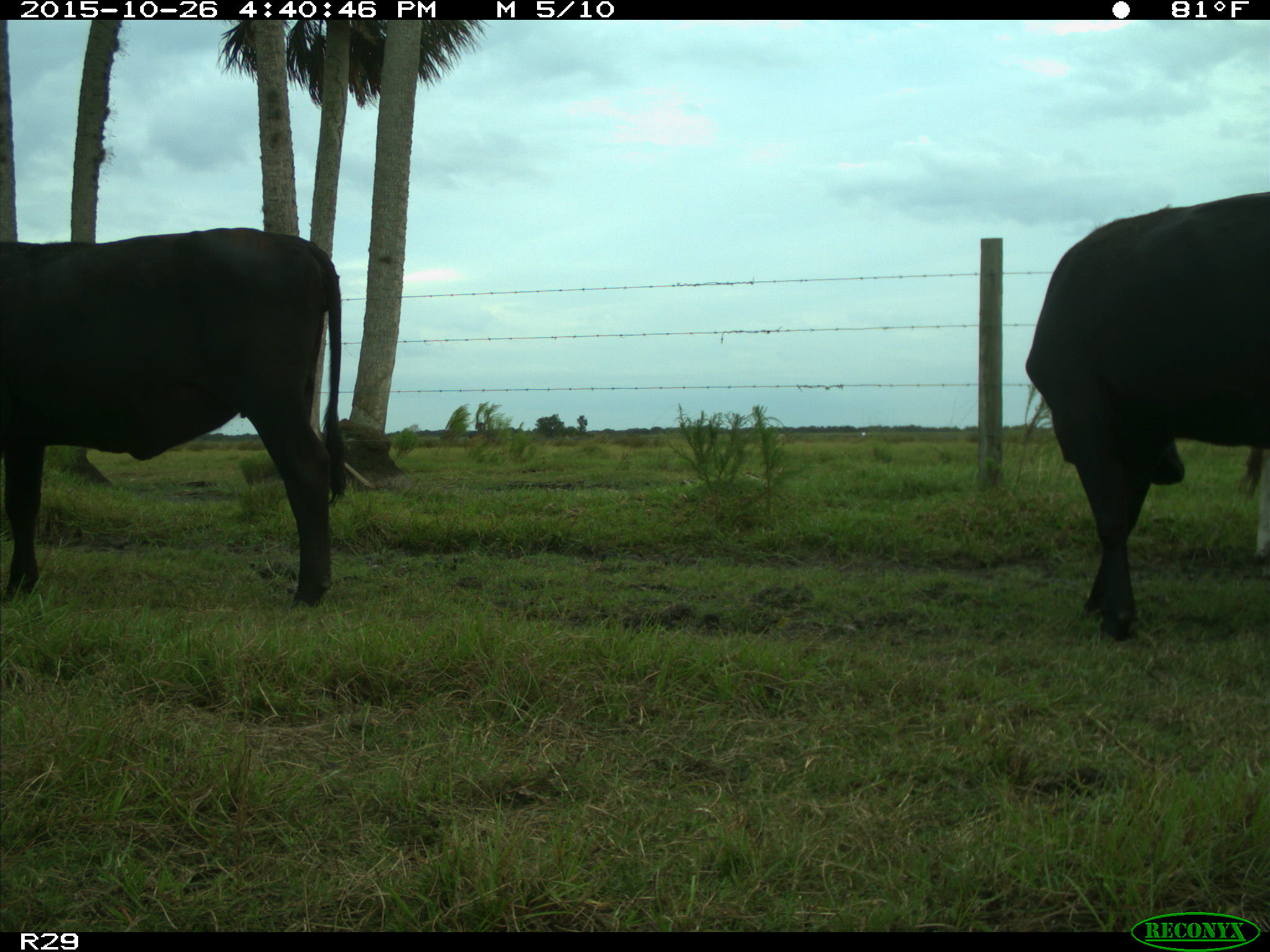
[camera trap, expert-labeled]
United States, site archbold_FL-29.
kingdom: Animalia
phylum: Chordata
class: Mammalia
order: Artiodactyla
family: Bovidae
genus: Bos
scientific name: Bos taurus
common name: domestic cow